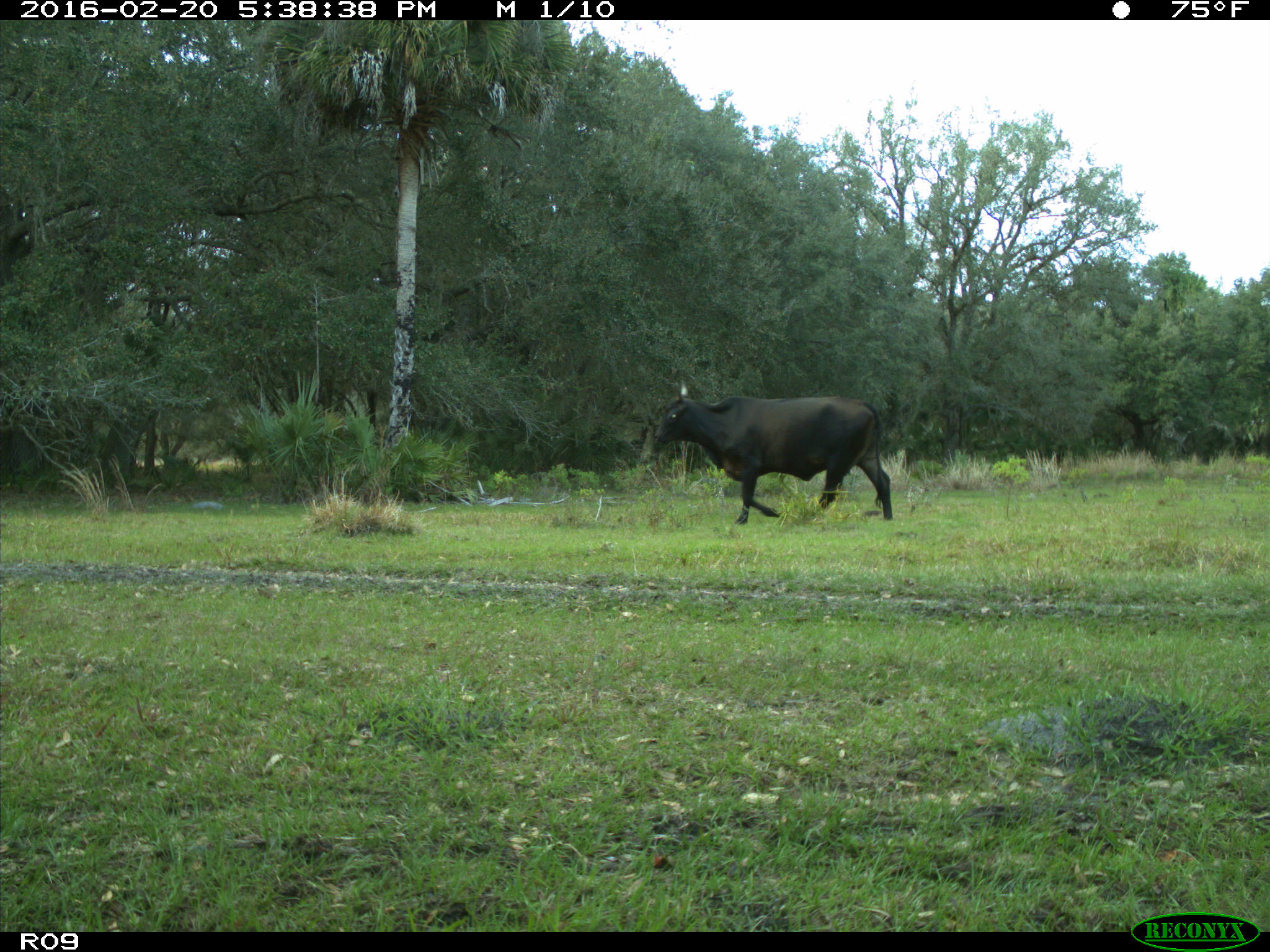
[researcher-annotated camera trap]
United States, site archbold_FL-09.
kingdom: Animalia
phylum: Chordata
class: Mammalia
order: Artiodactyla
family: Bovidae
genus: Bos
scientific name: Bos taurus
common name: domestic cow